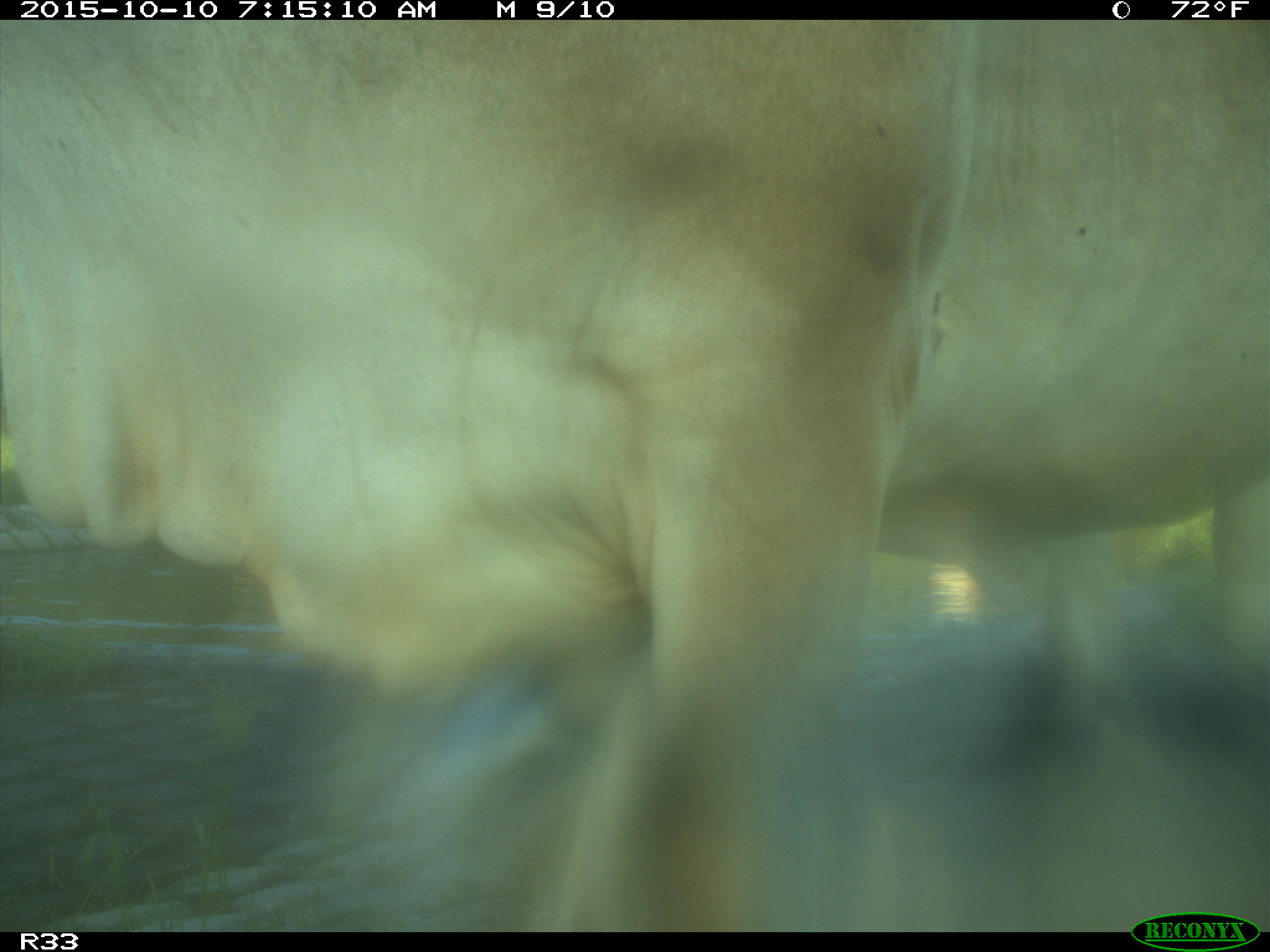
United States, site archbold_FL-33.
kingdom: Animalia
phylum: Chordata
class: Mammalia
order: Artiodactyla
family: Bovidae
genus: Bos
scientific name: Bos taurus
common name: domestic cow